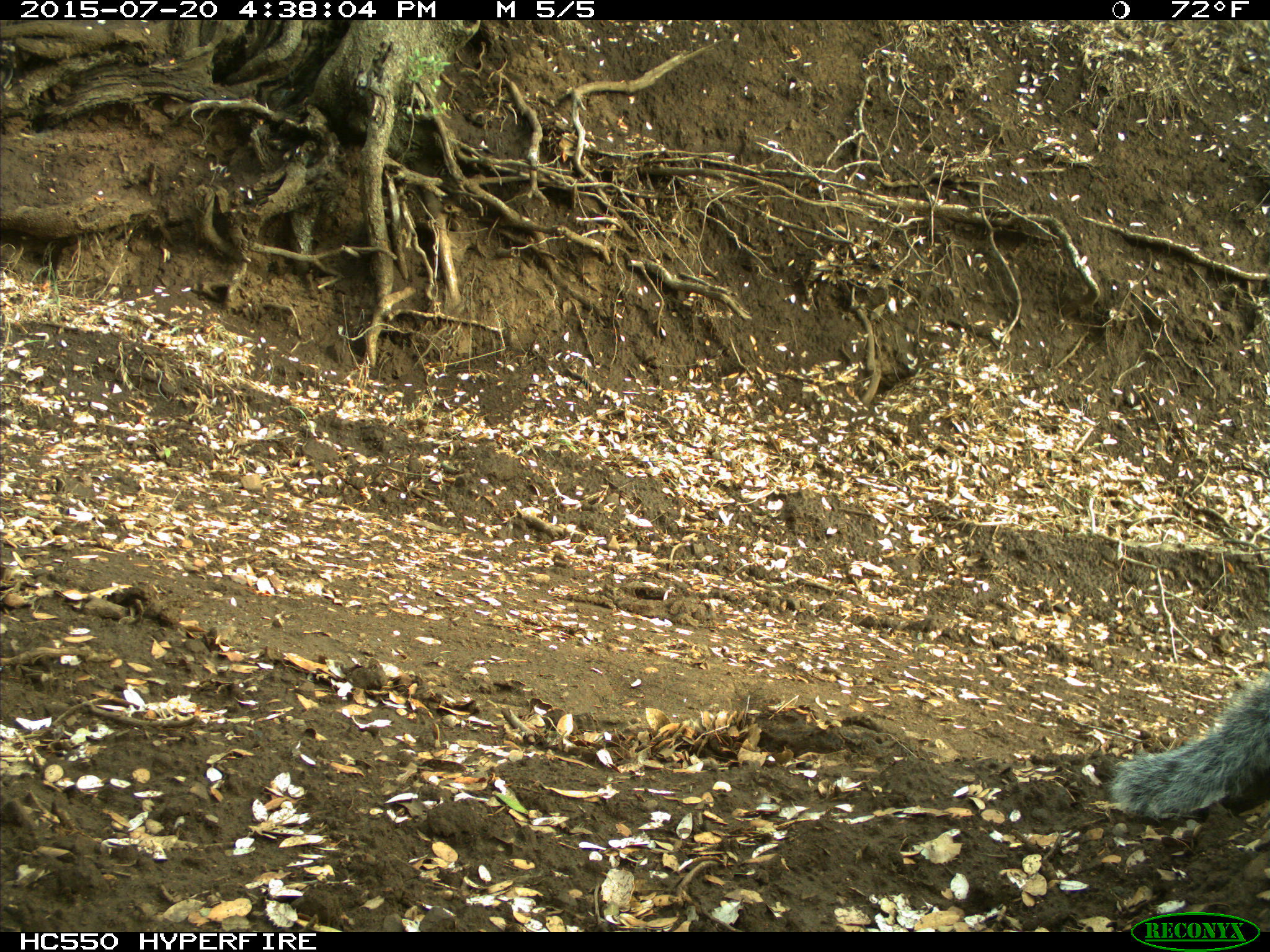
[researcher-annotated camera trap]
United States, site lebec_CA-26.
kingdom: Animalia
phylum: Chordata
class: Mammalia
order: Rodentia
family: Sciuridae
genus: Sciurus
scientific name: Sciurus carolinensis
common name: eastern gray squirrel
Sciurus carolinensis (eastern gray squirrel).